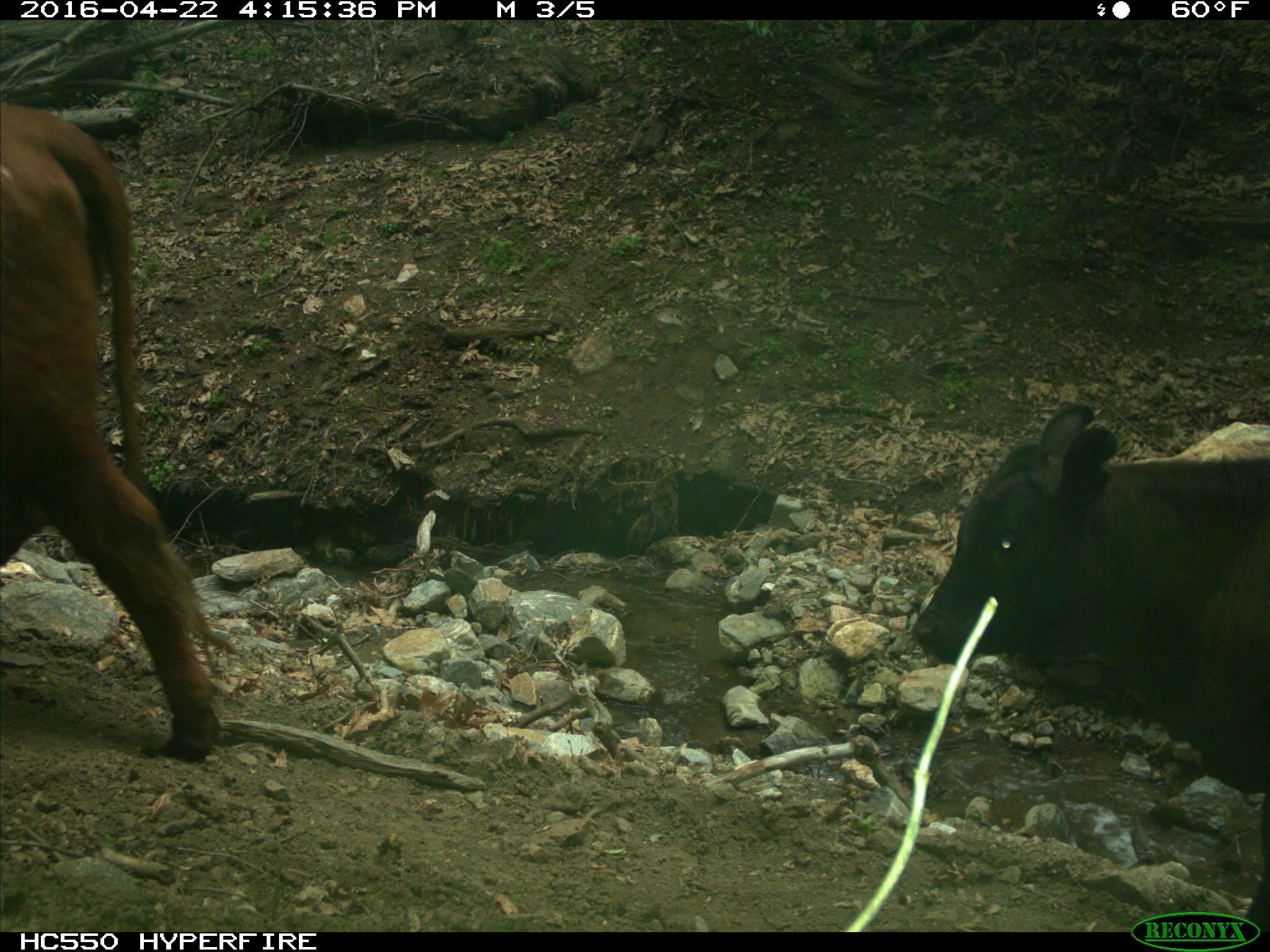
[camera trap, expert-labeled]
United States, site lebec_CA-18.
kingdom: Animalia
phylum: Chordata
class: Mammalia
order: Artiodactyla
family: Bovidae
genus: Bos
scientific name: Bos taurus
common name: domestic cow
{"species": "Bos taurus (domestic cow)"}